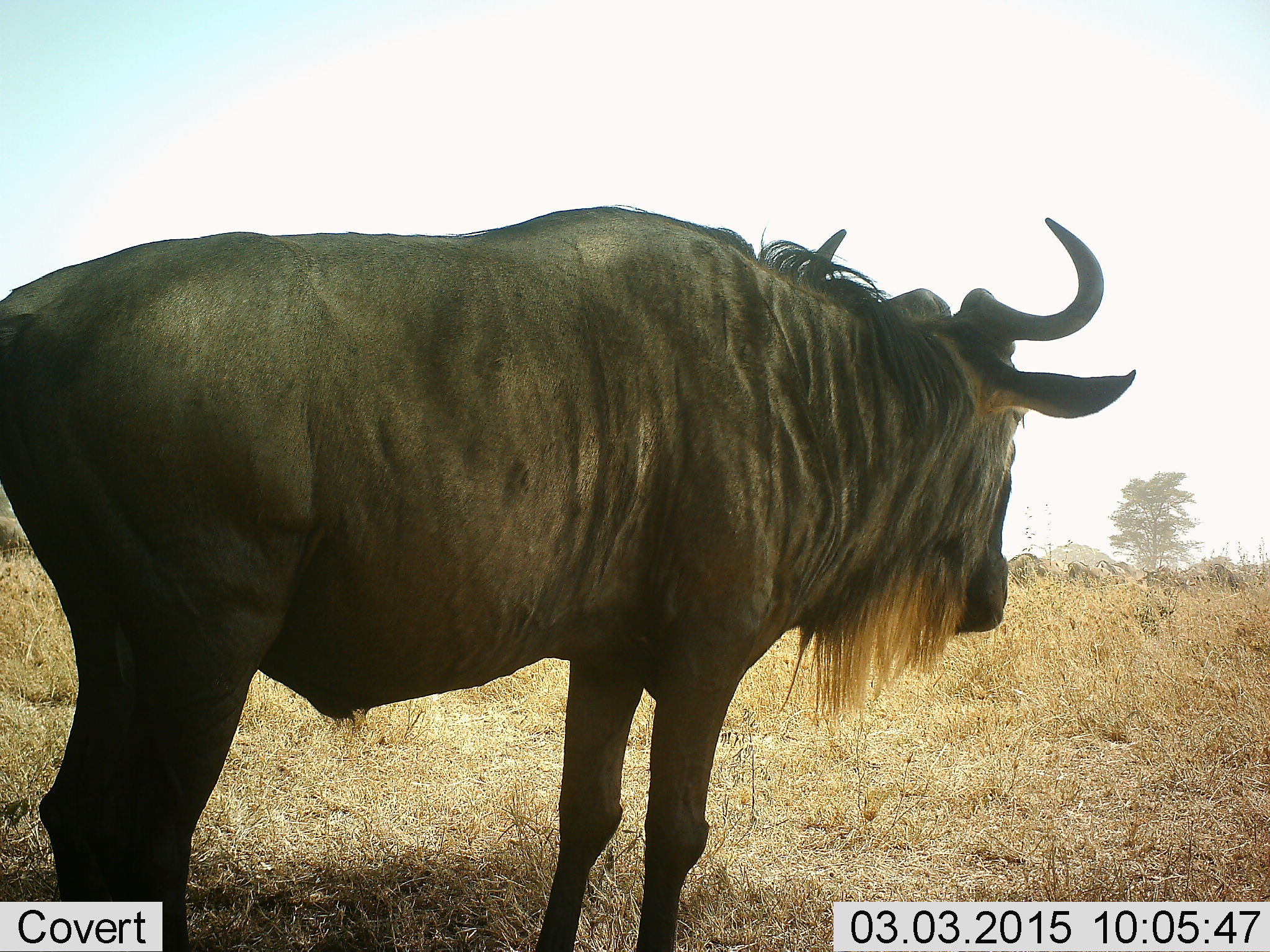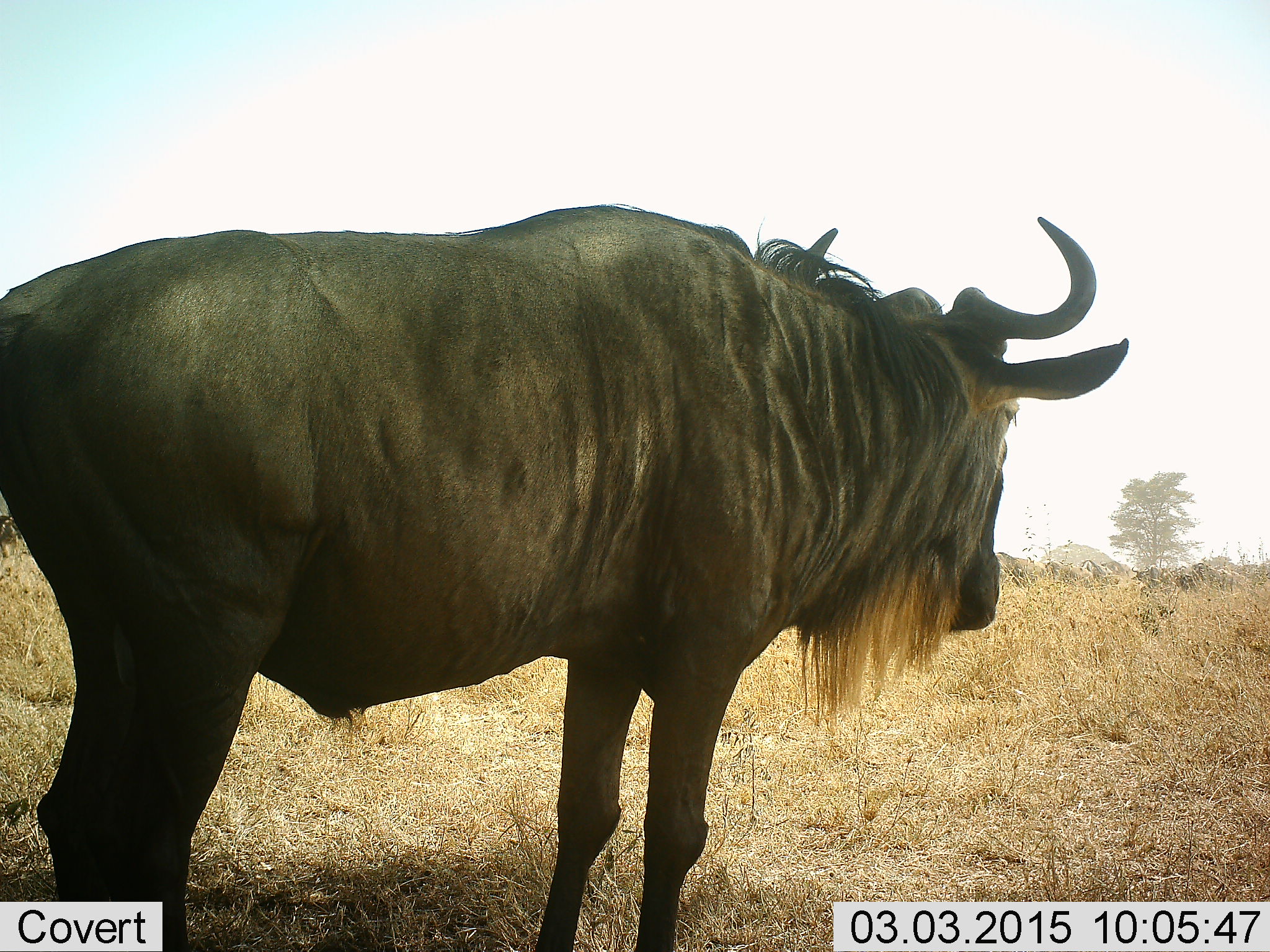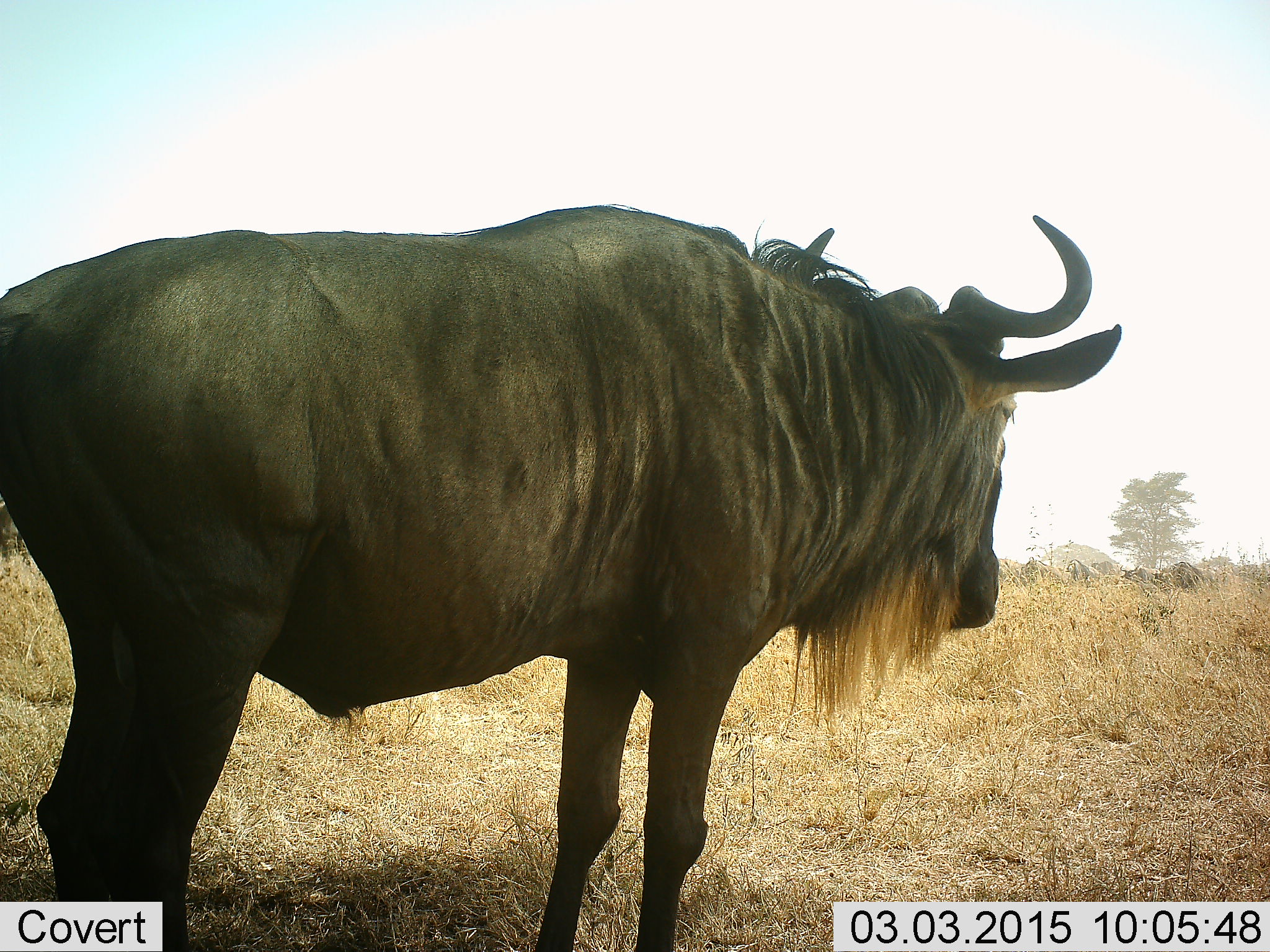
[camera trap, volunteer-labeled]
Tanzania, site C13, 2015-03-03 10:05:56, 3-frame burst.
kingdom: Animalia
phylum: Chordata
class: Mammalia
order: Artiodactyla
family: Bovidae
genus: Connochaetes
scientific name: Connochaetes taurinus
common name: blue wildebeest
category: wildebeest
Wildebeest (blue wildebeest) (Connochaetes taurinus), count 6. Behavior (volunteer vote fractions): standing 100%, resting 0%, moving 50%, interacting 0%. Young present (vote fraction): 0%. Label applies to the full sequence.